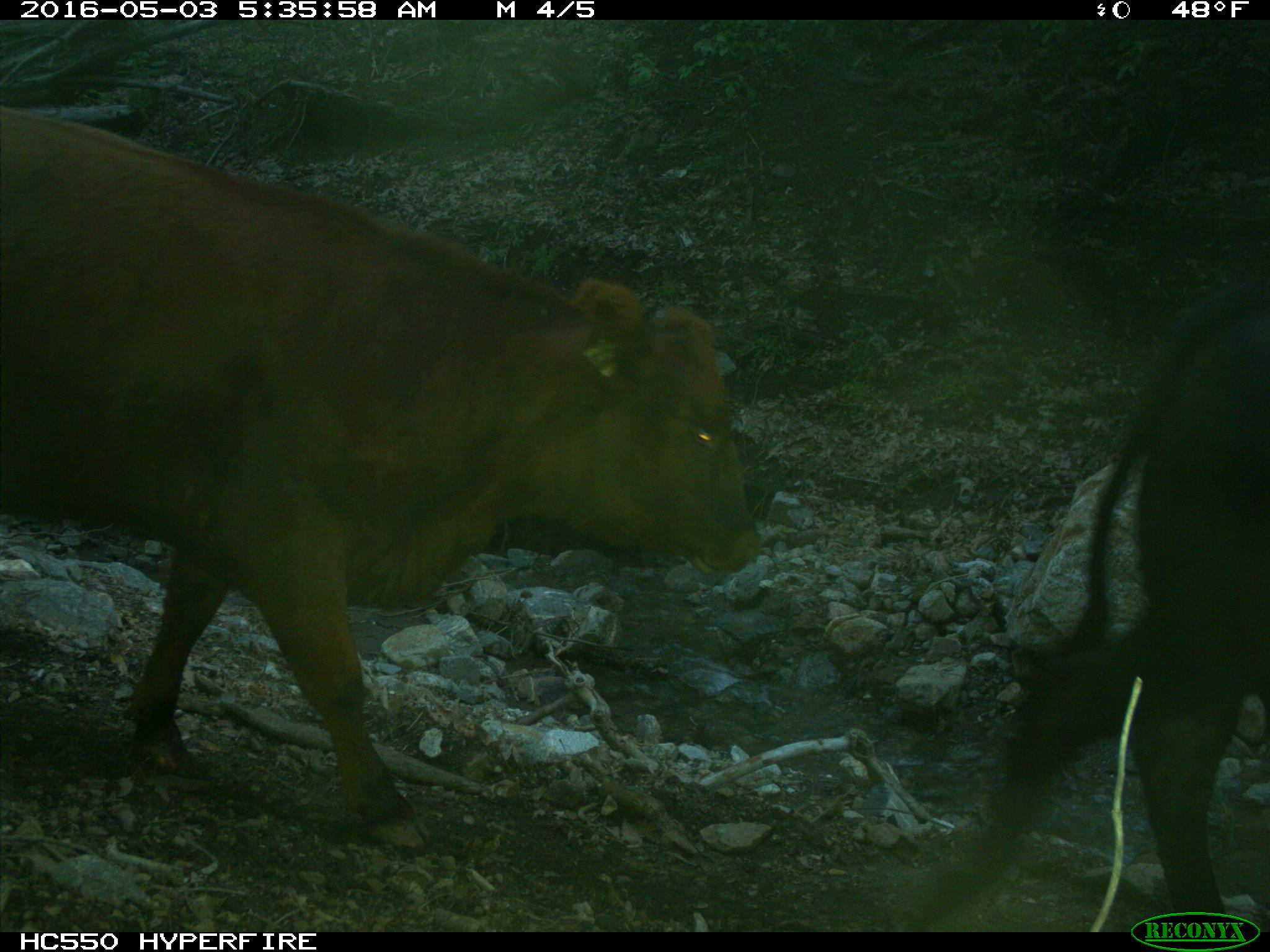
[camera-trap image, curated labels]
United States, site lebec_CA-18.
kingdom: Animalia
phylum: Chordata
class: Mammalia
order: Artiodactyla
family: Bovidae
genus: Bos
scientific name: Bos taurus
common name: domestic cow